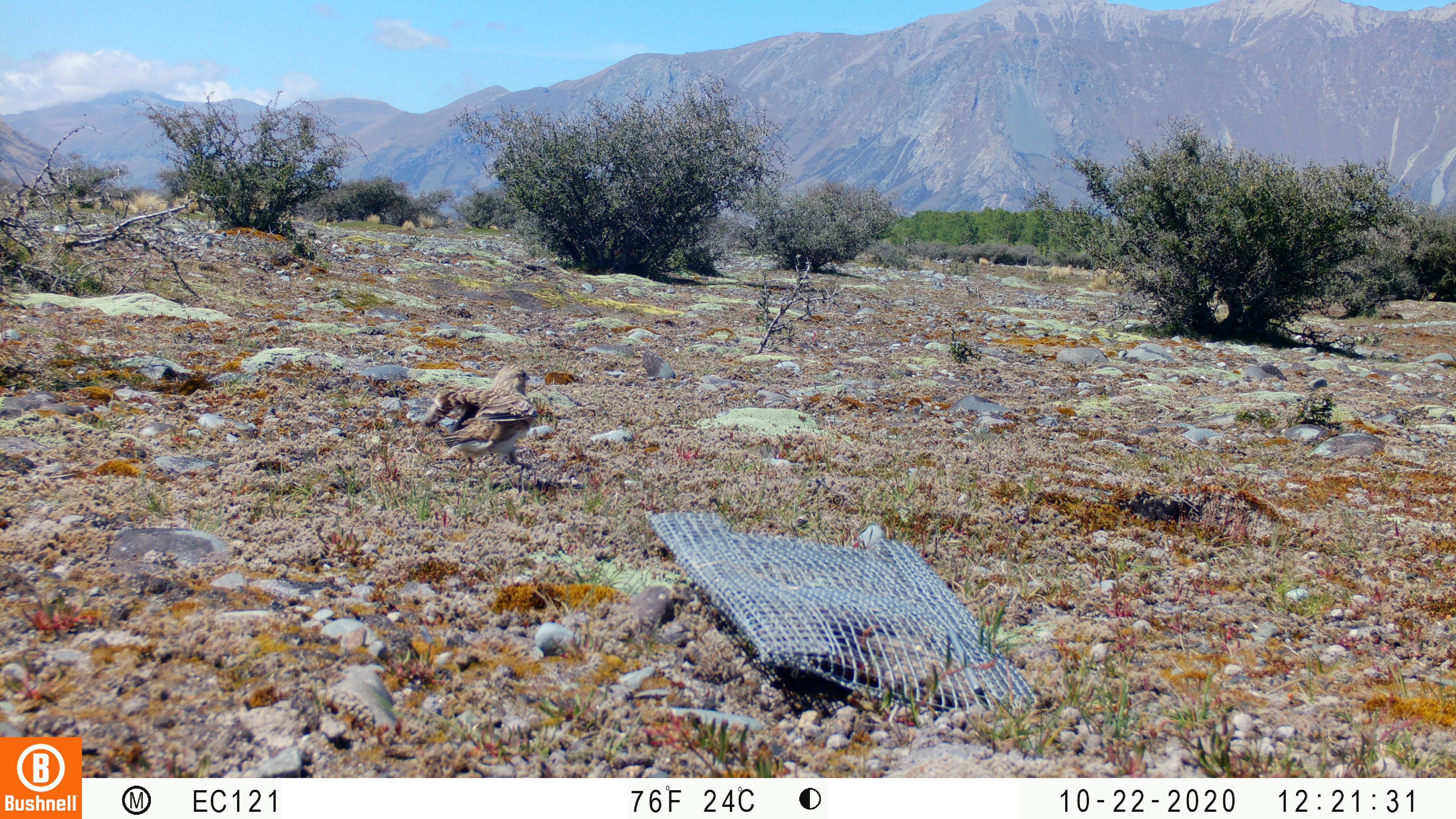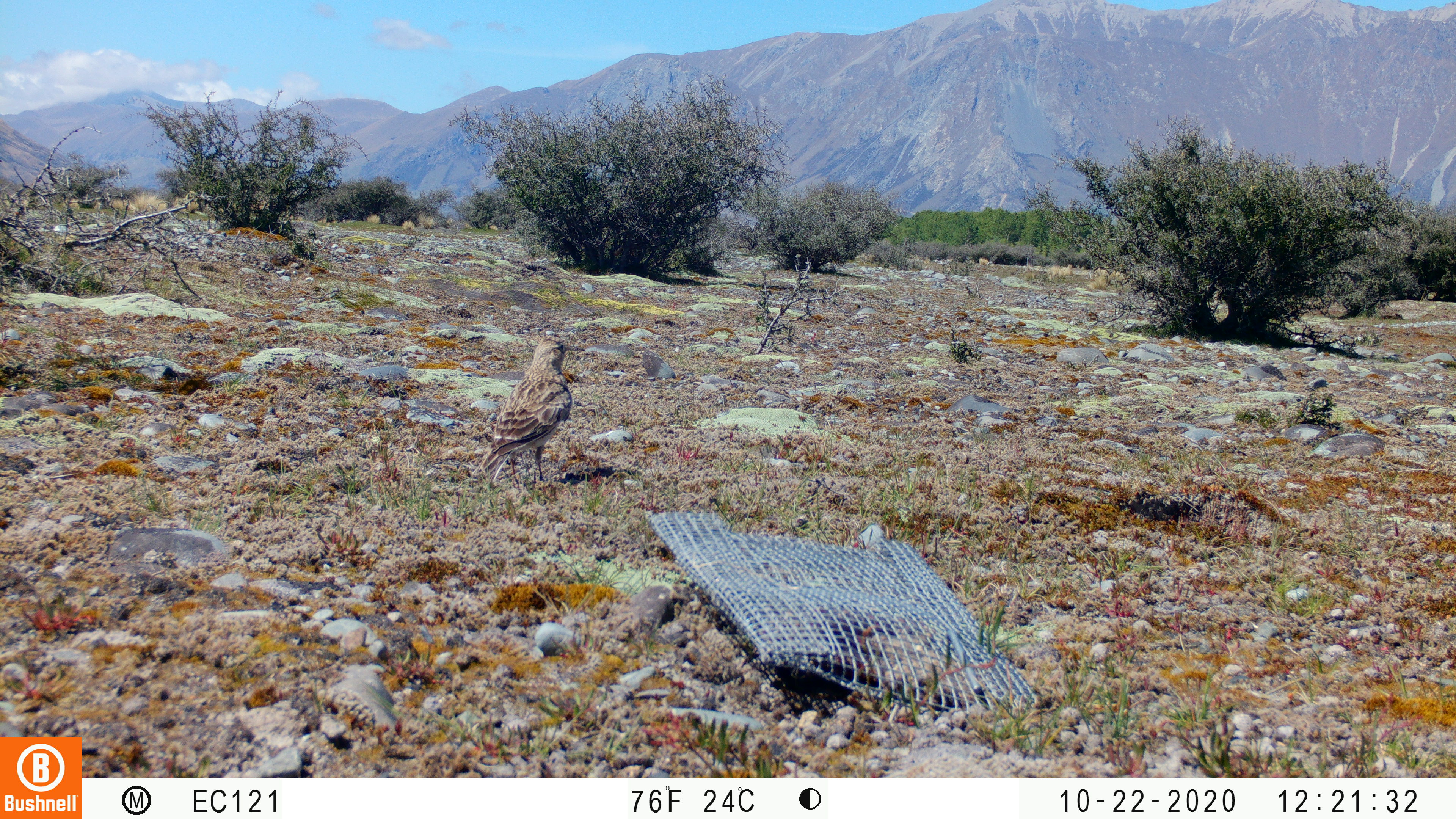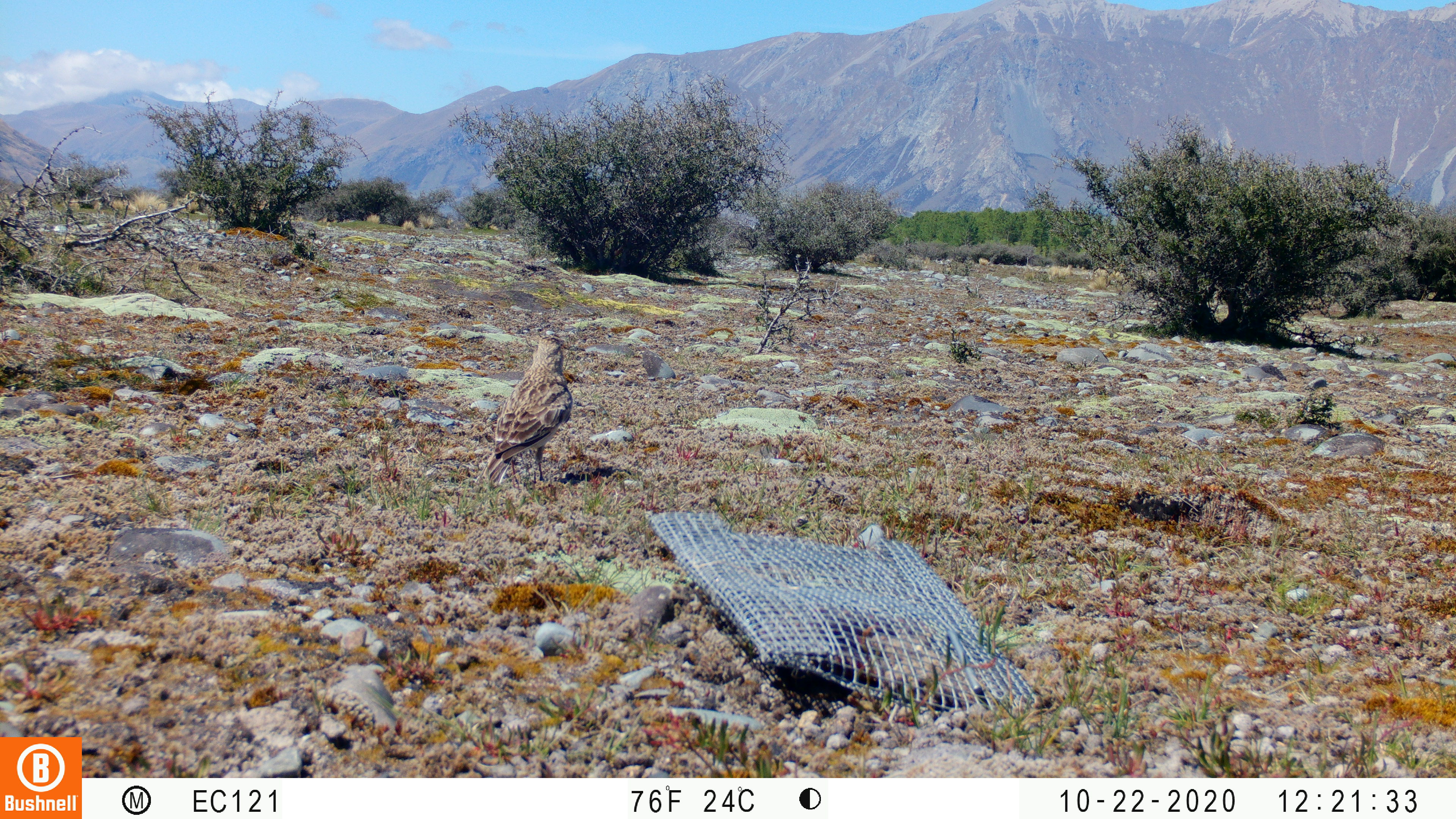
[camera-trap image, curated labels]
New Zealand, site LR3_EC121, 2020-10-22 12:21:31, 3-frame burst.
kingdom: Animalia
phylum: Chordata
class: Aves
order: Passeriformes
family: Motacillidae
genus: Anthus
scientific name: Anthus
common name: pipit